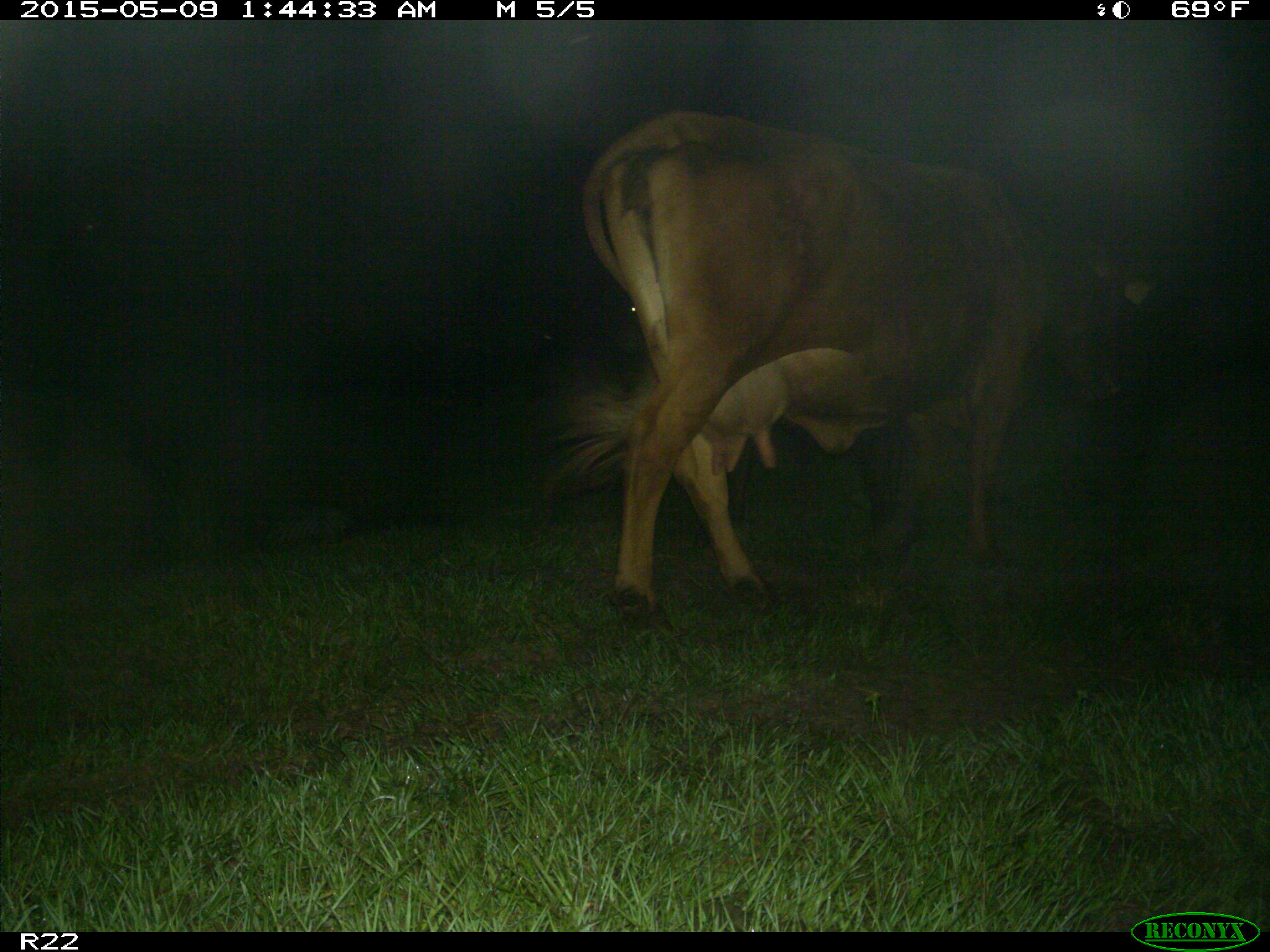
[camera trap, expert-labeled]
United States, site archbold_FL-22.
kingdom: Animalia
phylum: Chordata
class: Mammalia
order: Artiodactyla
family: Bovidae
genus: Bos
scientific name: Bos taurus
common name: domestic cow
Bos taurus (domestic cow).